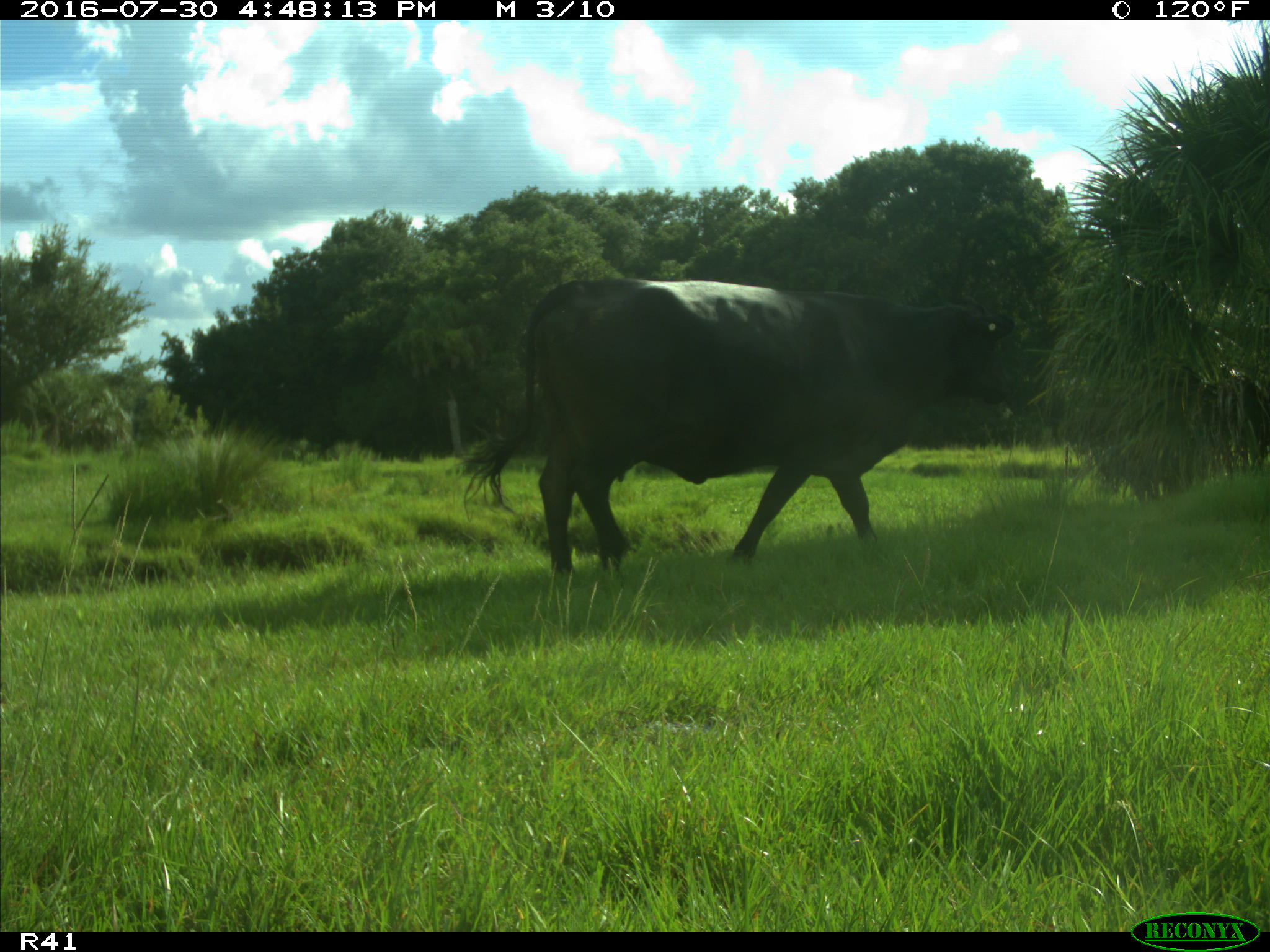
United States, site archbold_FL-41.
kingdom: Animalia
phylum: Chordata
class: Mammalia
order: Artiodactyla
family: Bovidae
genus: Bos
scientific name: Bos taurus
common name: domestic cow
Bos taurus (domestic cow).